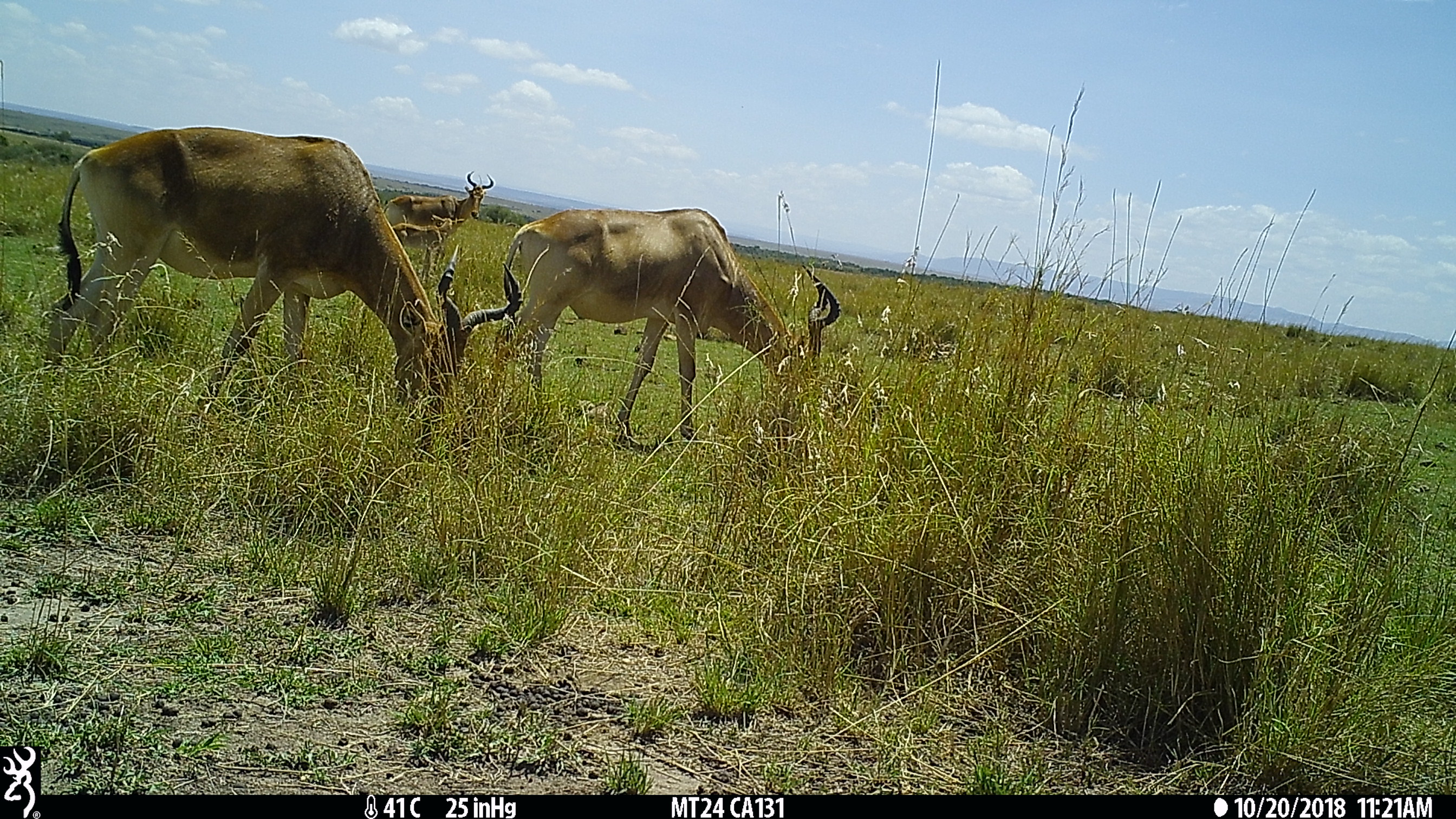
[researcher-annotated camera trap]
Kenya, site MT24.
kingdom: Animalia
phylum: Chordata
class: Mammalia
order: Artiodactyla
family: Bovidae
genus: Alcelaphus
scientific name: Alcelaphus buselaphus cokii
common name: coke's hartebeest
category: hartebeest cokes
Hartebeest cokes (coke's hartebeest) (Alcelaphus buselaphus cokii).